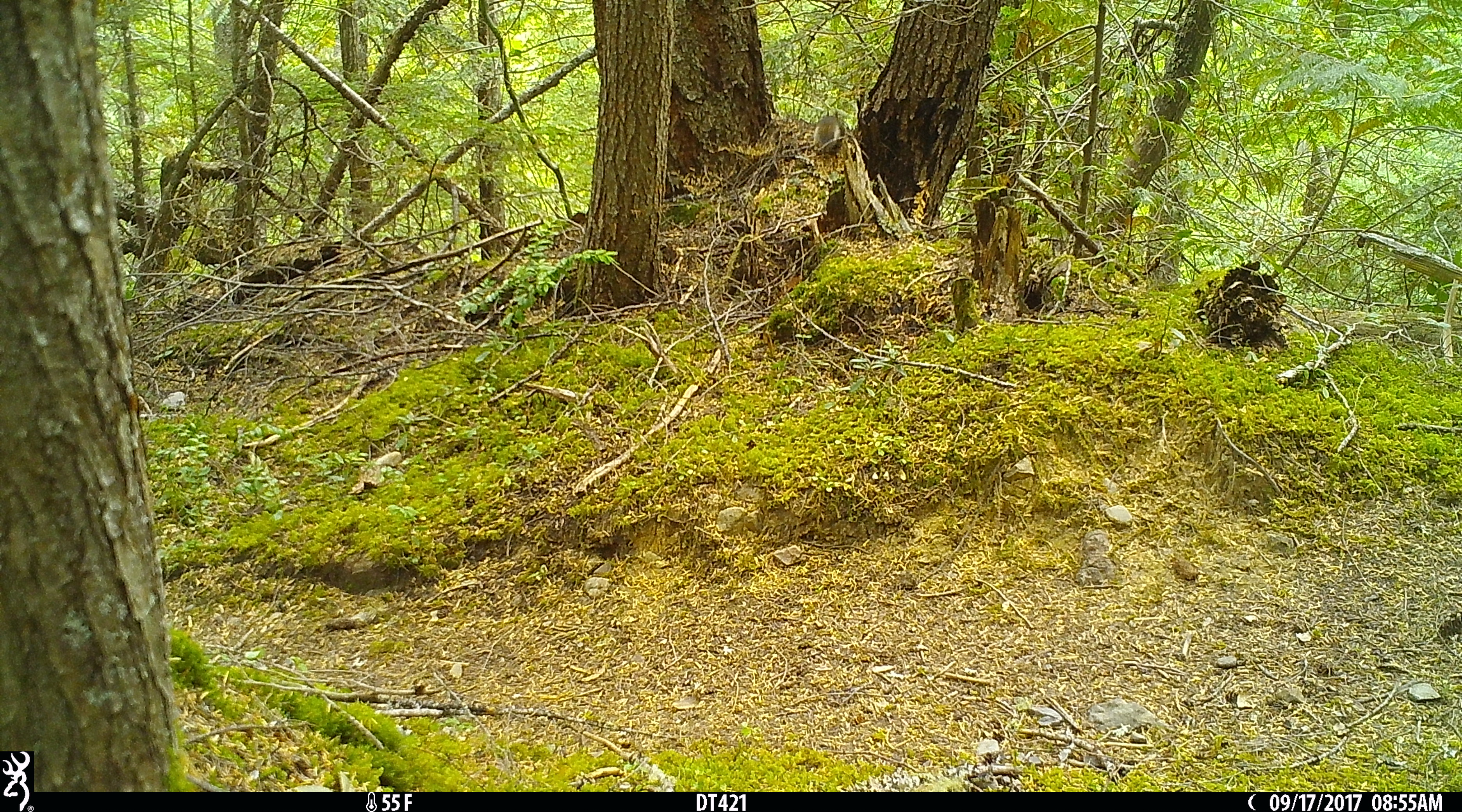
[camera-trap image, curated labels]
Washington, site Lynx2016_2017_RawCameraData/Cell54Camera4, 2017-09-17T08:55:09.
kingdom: Animalia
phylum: Chordata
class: Mammalia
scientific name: Mammalia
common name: small mammal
Small mammal (Mammalia). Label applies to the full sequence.